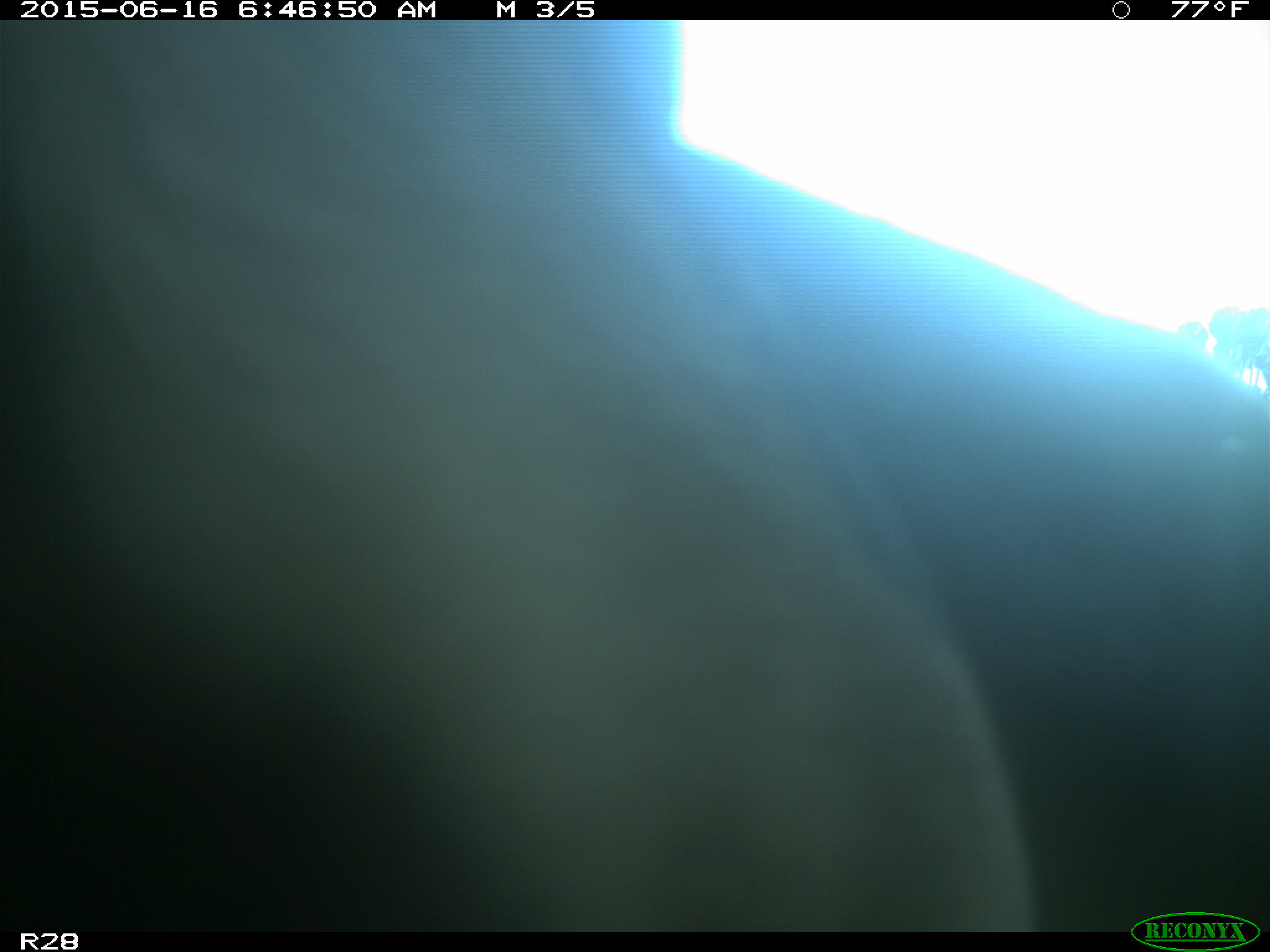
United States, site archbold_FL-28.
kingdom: Animalia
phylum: Chordata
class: Mammalia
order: Artiodactyla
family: Bovidae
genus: Bos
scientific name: Bos taurus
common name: domestic cow